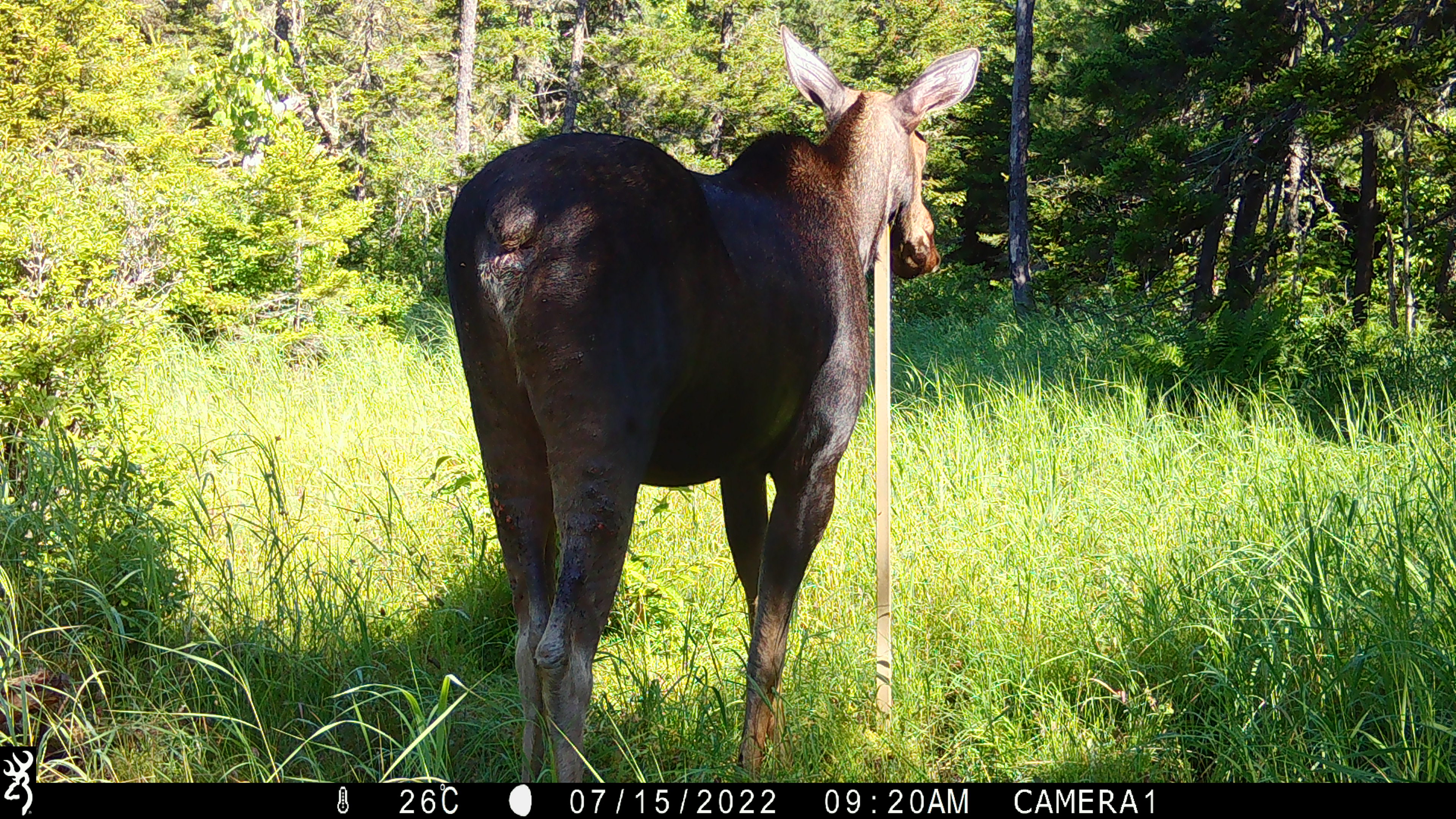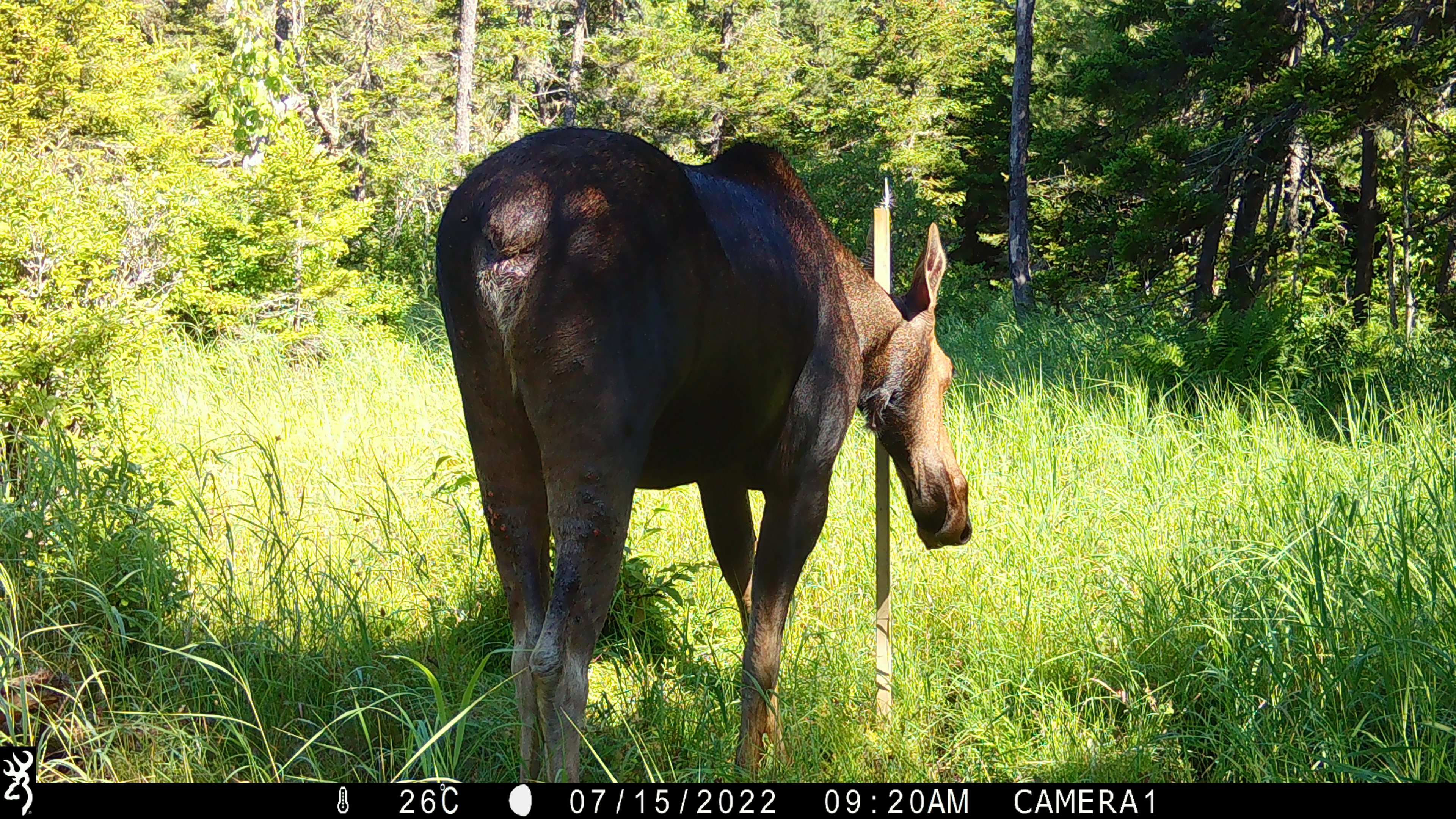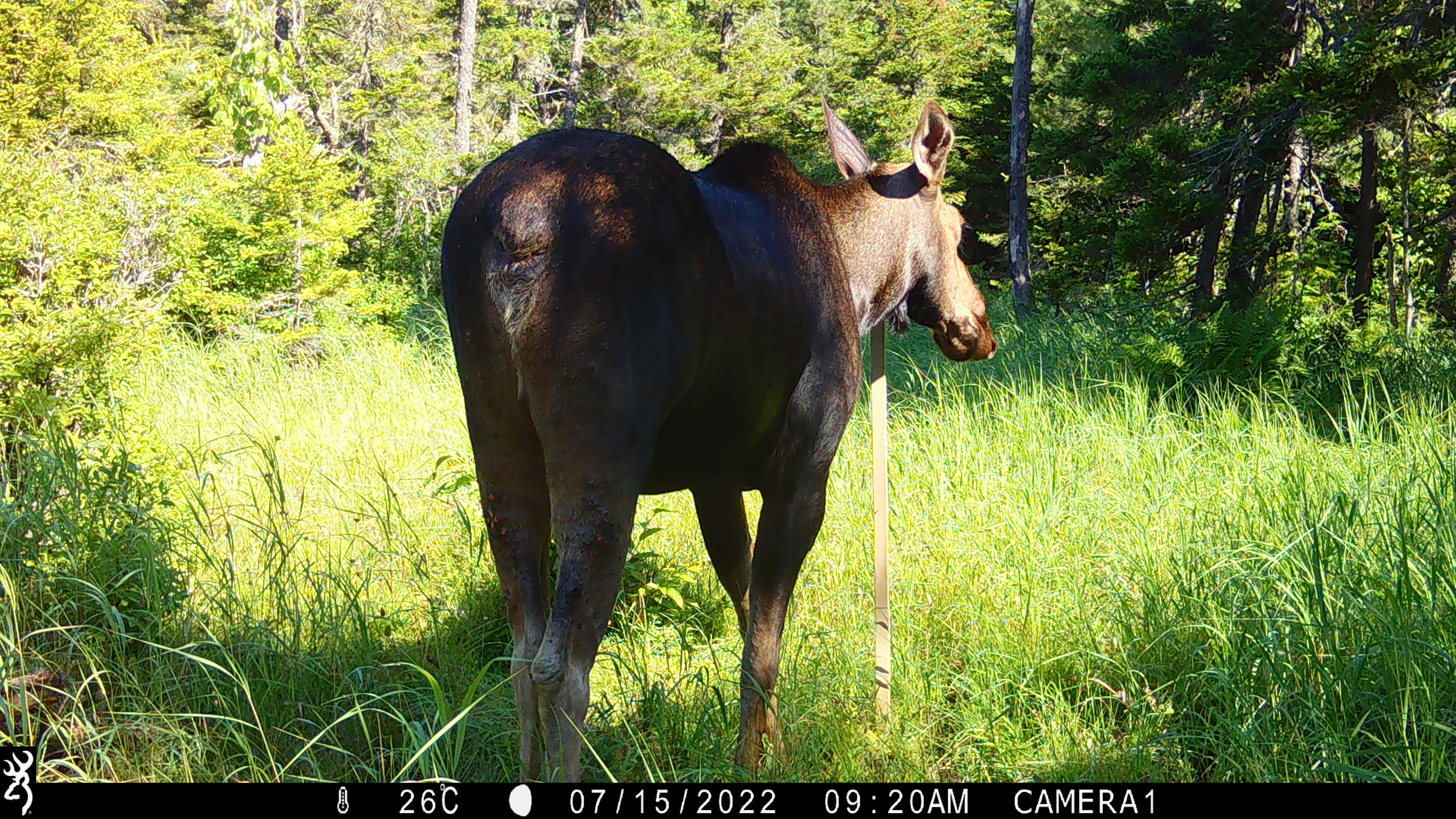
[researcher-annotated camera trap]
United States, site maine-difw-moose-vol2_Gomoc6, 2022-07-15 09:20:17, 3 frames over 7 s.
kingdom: Animalia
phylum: Chordata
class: Mammalia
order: Artiodactyla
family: Cervidae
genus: Alces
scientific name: Alces alces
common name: moose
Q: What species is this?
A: Moose (Alces alces).